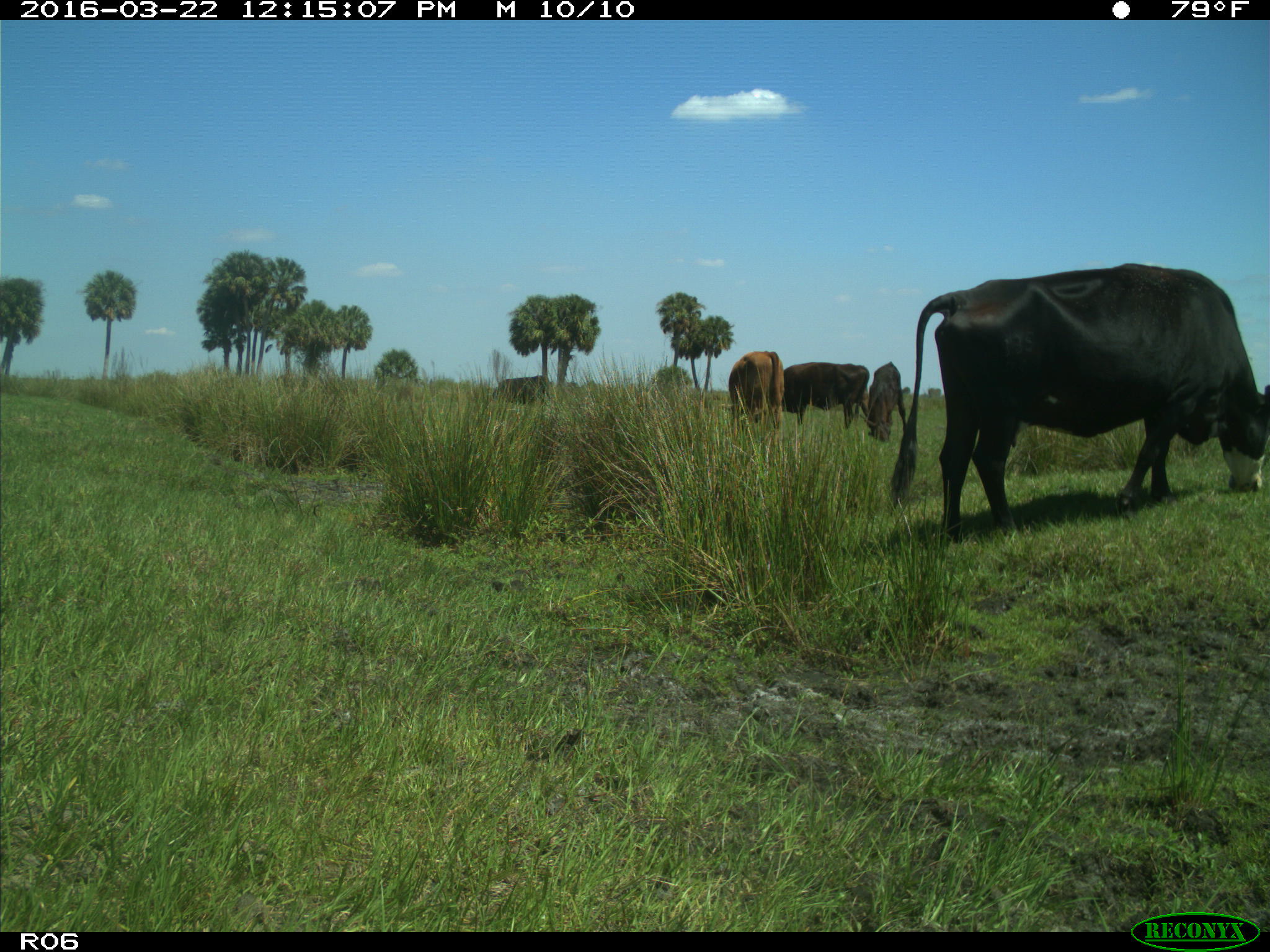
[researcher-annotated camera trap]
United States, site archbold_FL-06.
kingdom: Animalia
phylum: Chordata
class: Mammalia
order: Artiodactyla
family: Bovidae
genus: Bos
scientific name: Bos taurus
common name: domestic cow